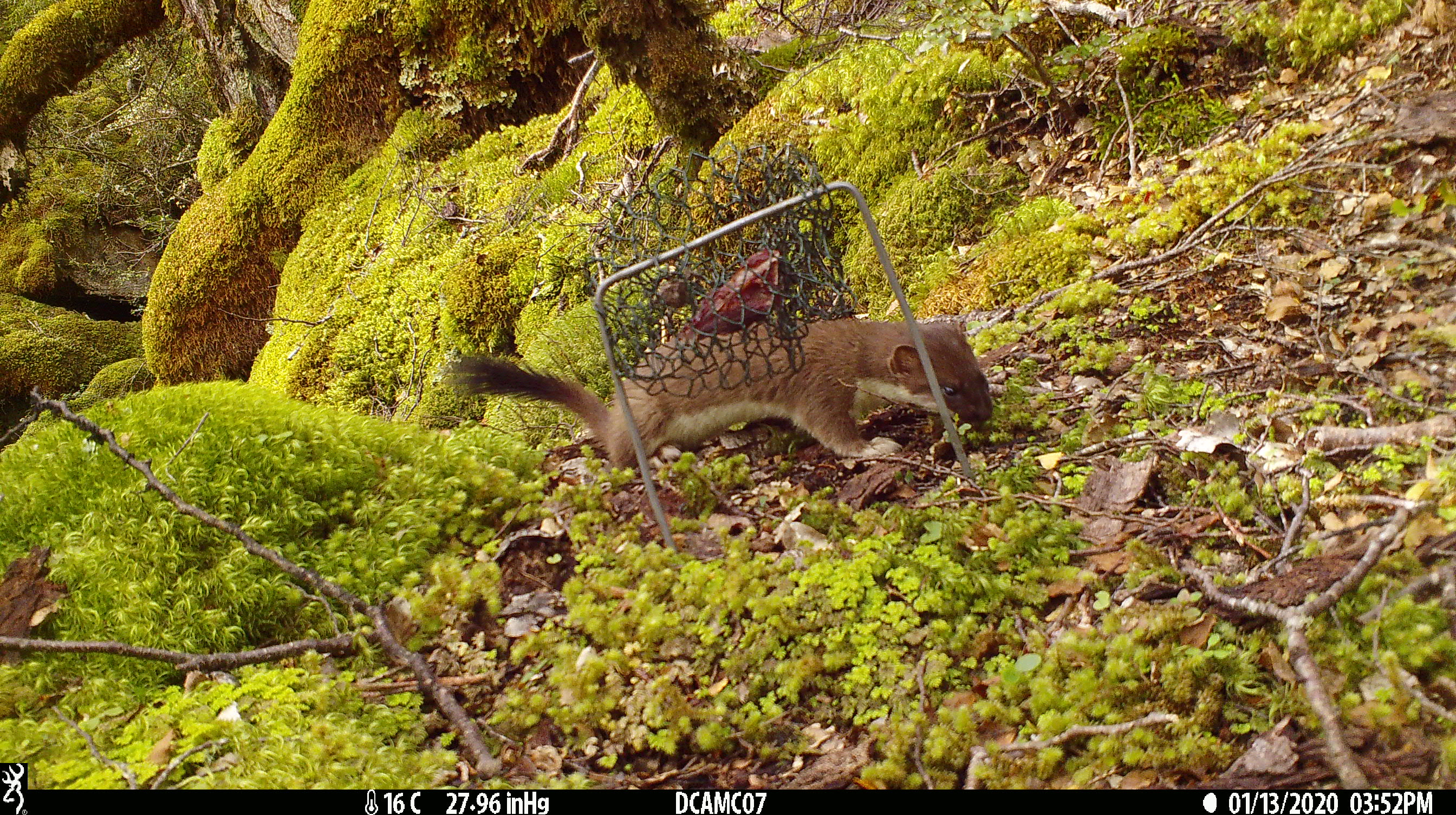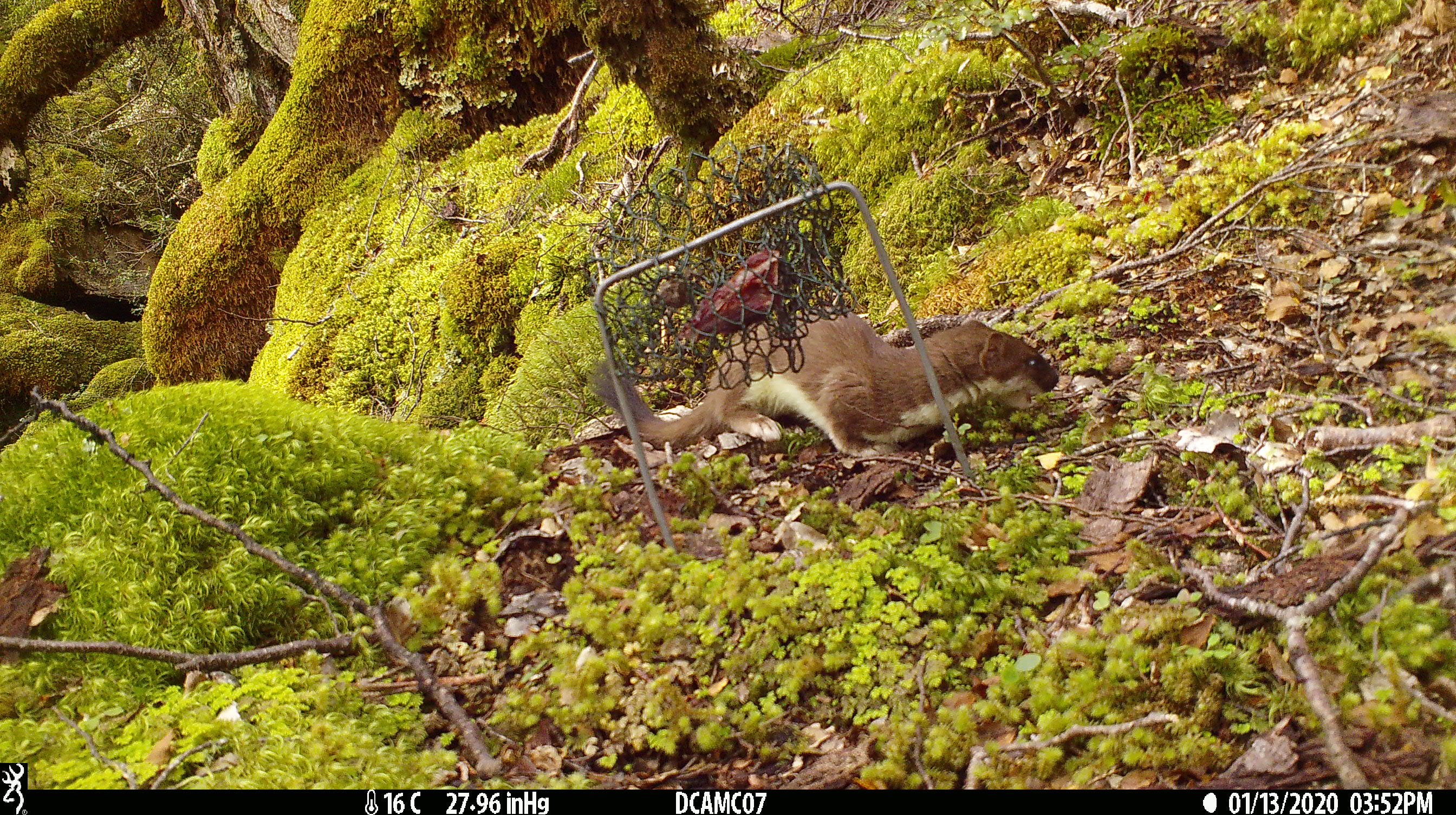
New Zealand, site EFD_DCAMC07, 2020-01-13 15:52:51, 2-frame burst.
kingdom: Animalia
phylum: Chordata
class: Mammalia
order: Carnivora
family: Mustelidae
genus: Mustela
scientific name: Mustela erminea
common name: stoat